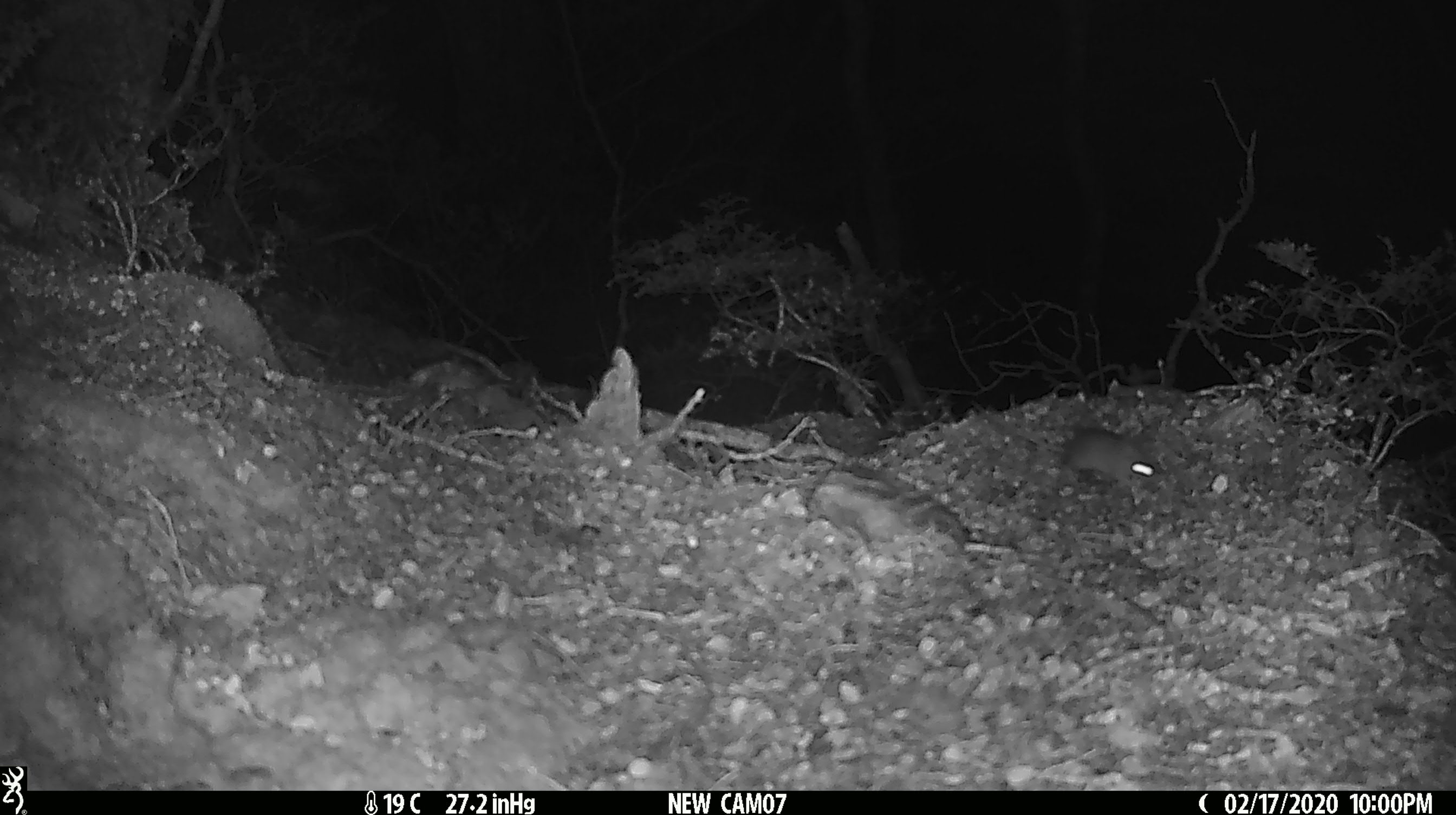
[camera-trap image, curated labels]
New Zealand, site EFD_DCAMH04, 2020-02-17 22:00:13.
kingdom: Animalia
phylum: Chordata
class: Mammalia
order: Rodentia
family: Muridae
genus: Mus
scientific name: Mus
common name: mouse